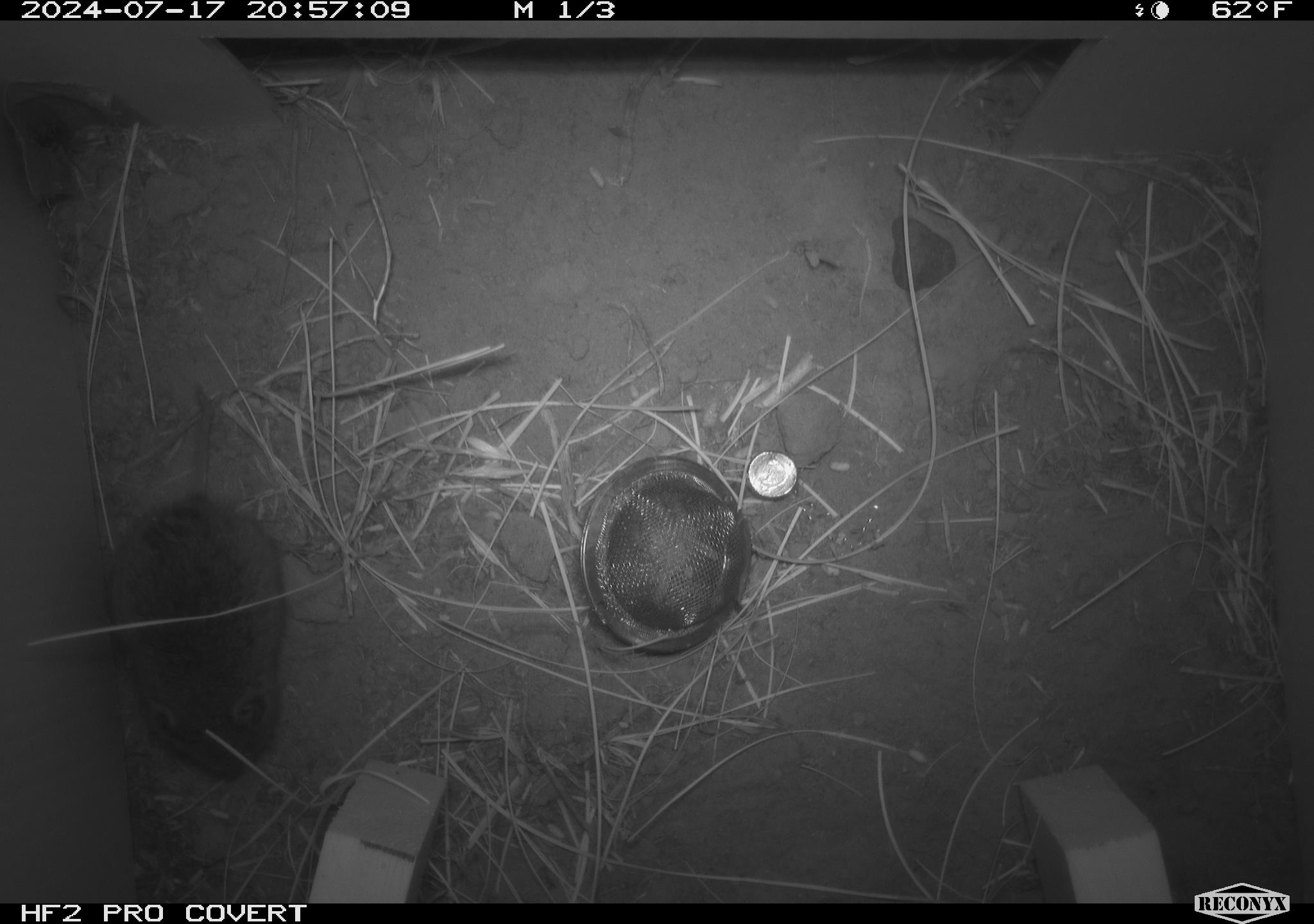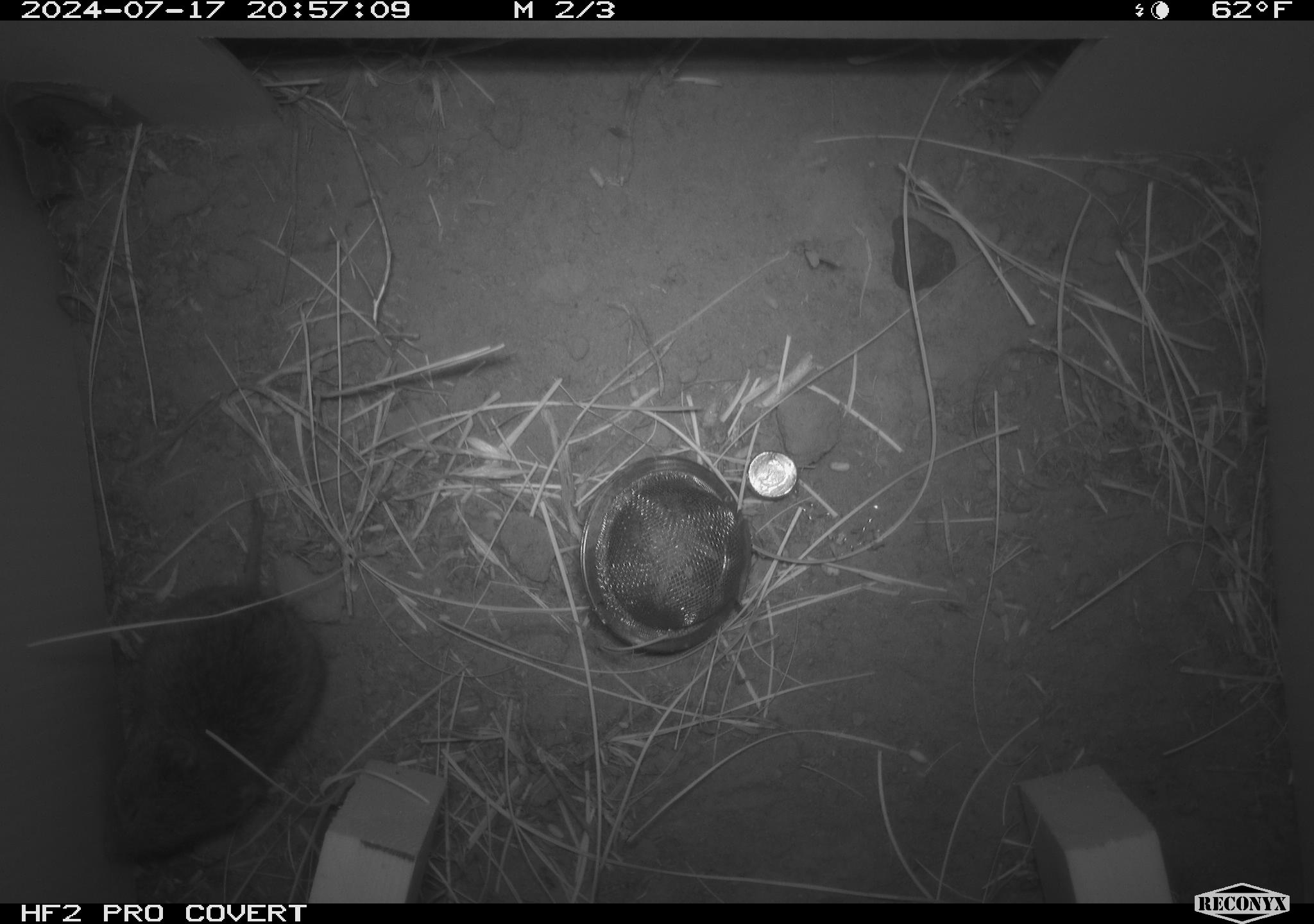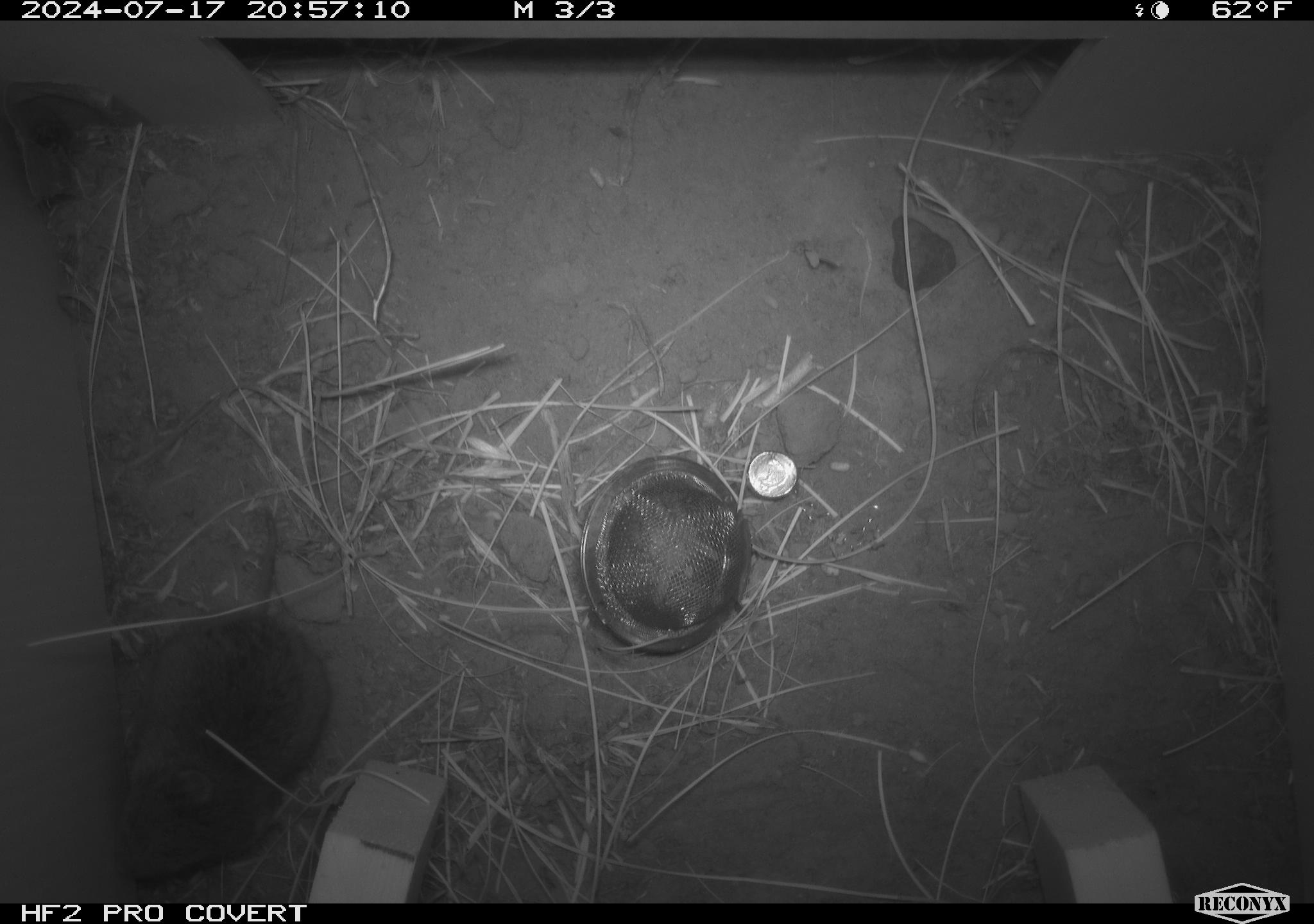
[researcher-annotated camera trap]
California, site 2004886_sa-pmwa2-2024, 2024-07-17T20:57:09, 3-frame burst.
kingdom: Animalia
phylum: Chordata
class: Mammalia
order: Rodentia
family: Cricetidae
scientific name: Arvicolinae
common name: voles, lemmings, and muskrats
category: arvicolinae subfamily